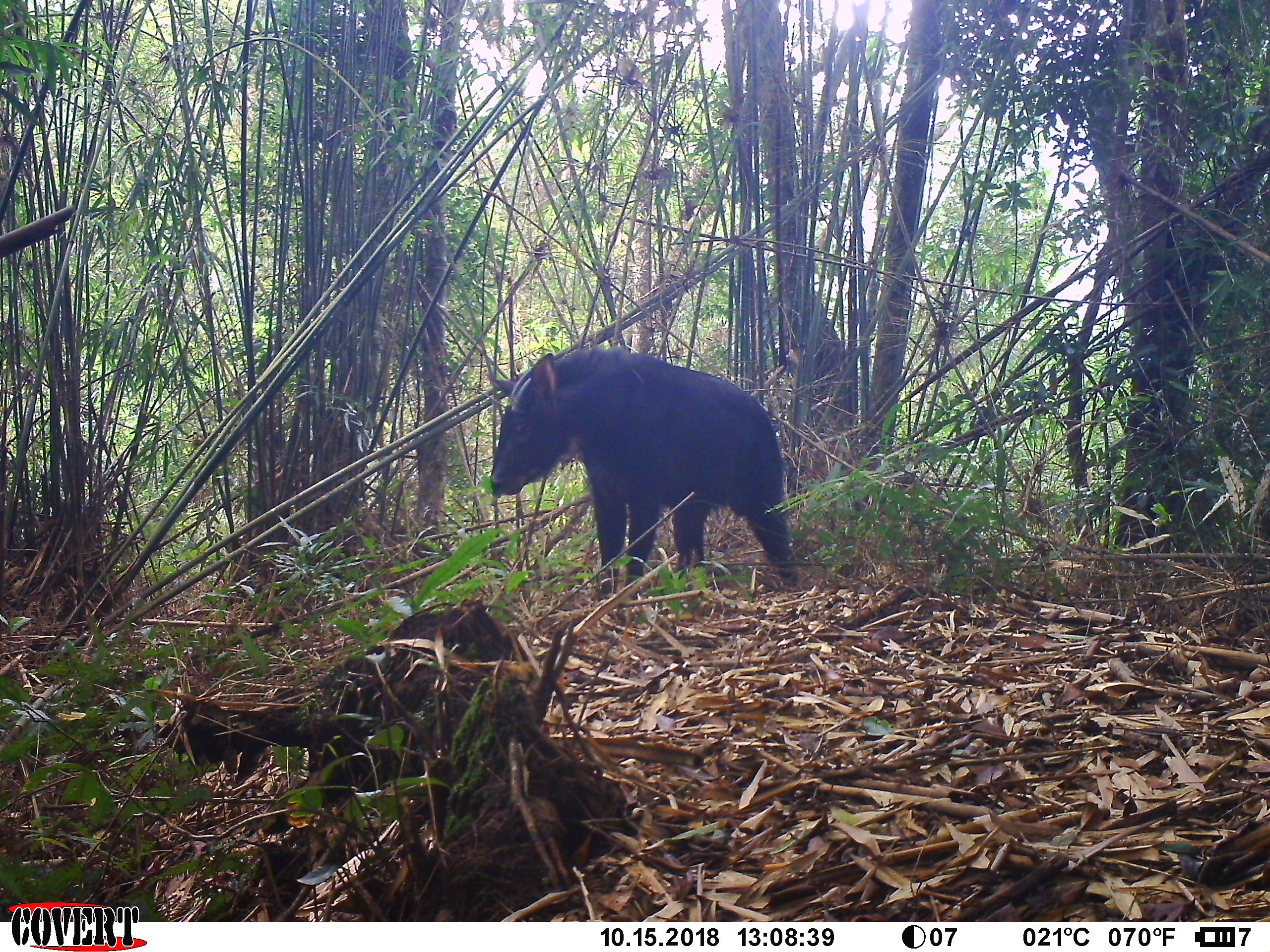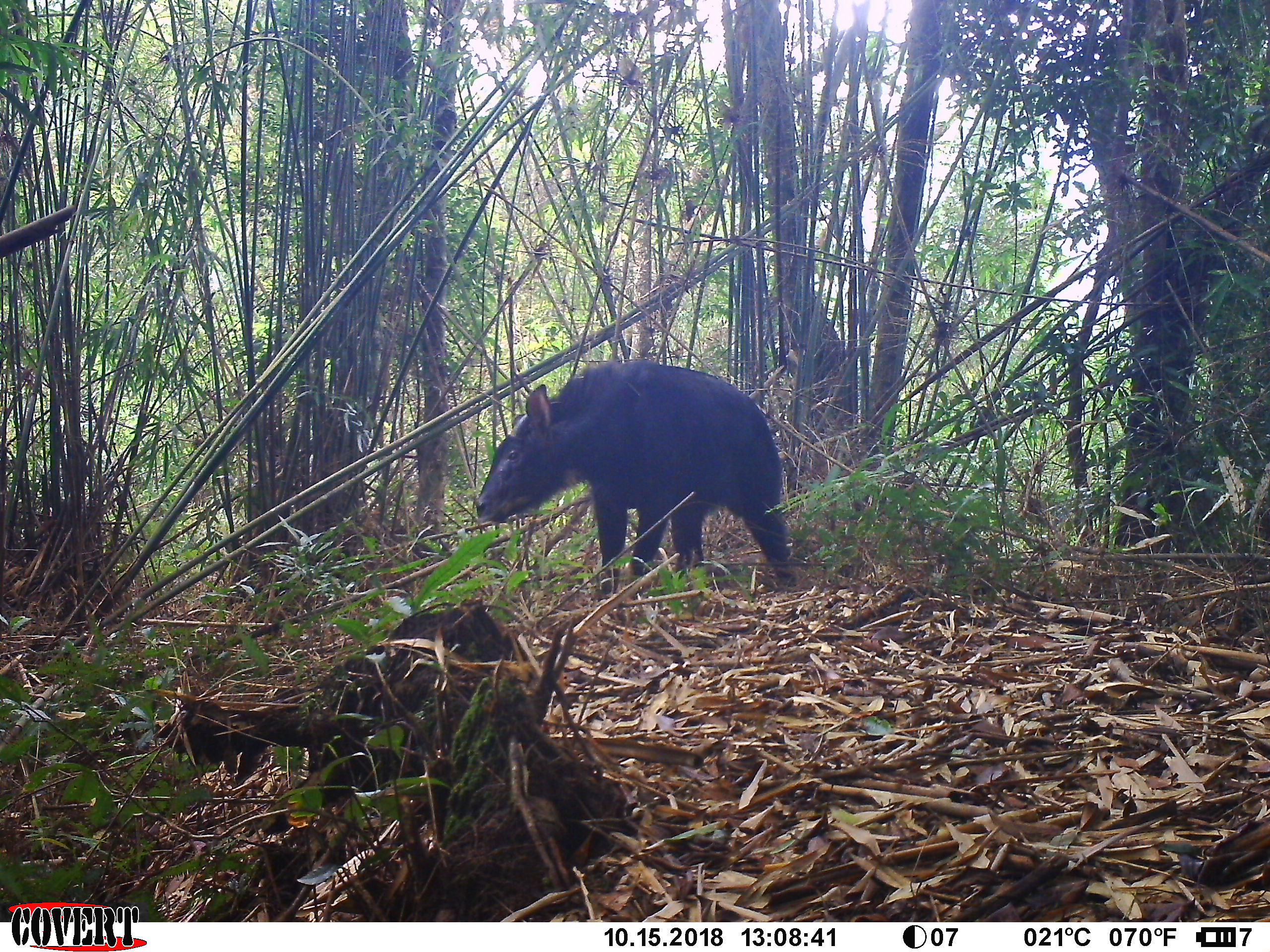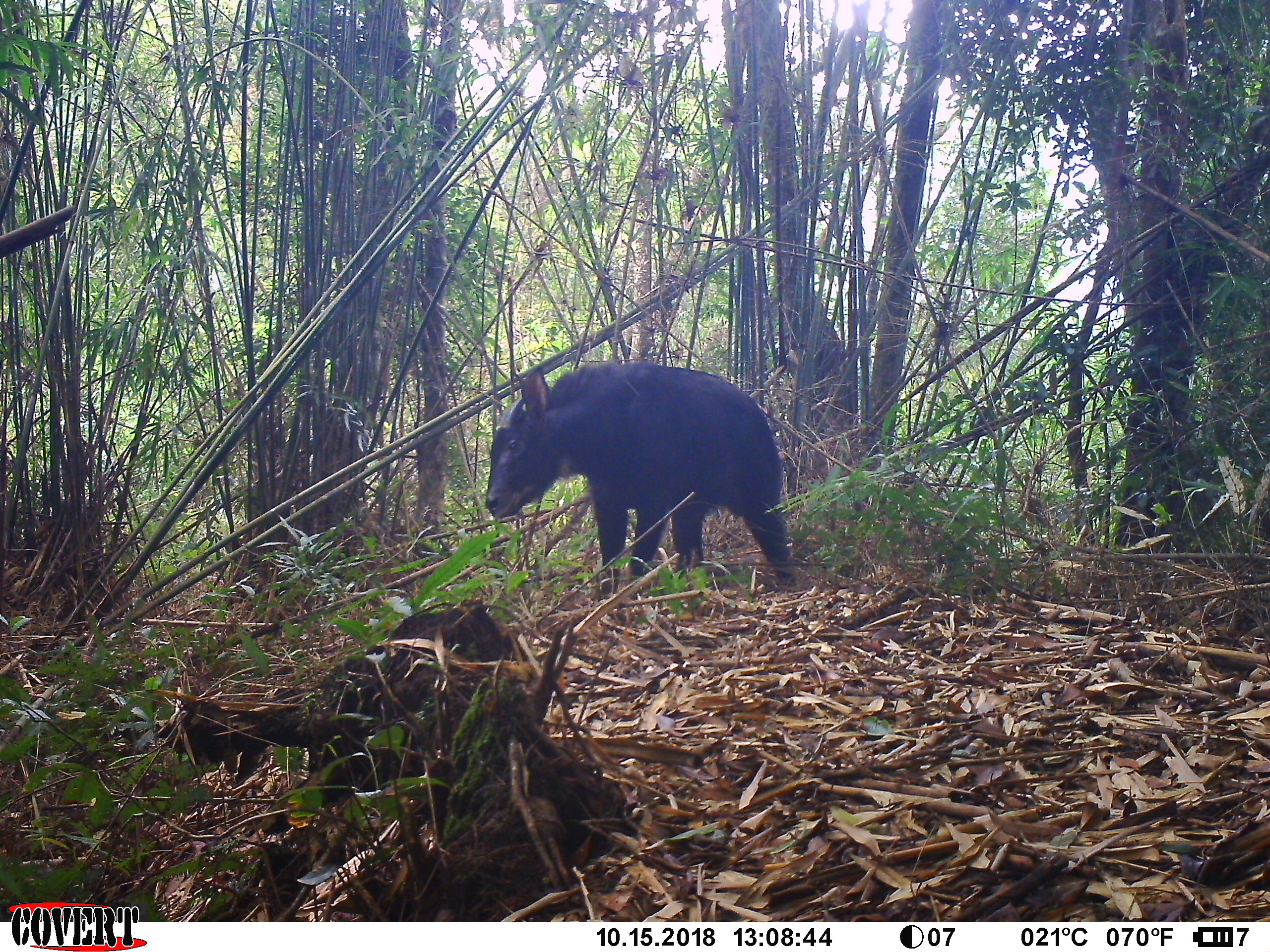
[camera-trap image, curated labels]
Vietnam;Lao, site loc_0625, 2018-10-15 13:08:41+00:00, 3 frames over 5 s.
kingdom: Animalia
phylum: Chordata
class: Mammalia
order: Artiodactyla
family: Bovidae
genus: Capricornis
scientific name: Capricornis sumatraensis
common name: chinese serow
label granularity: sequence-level